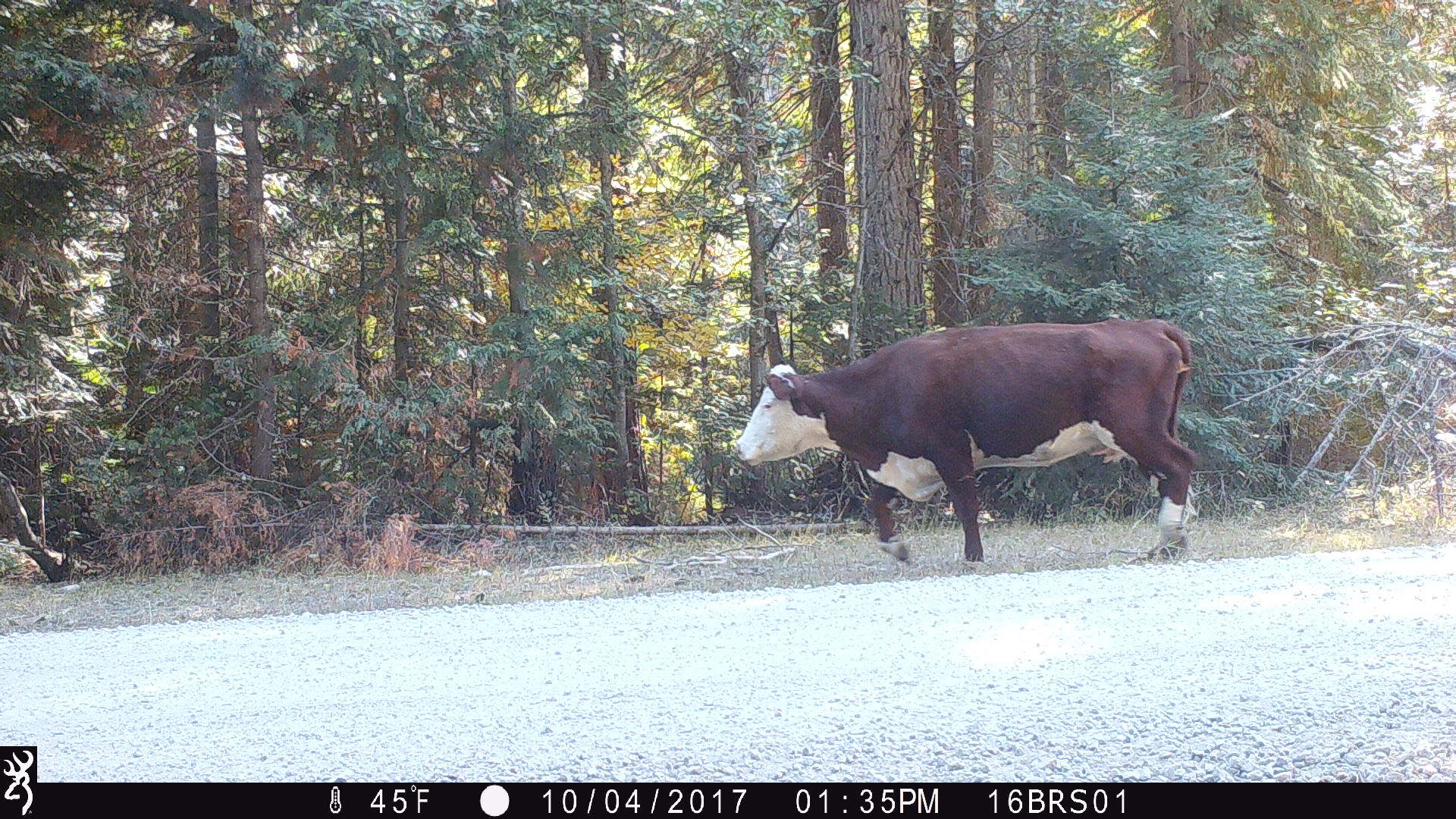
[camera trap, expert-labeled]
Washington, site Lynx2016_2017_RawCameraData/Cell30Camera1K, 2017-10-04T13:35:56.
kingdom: Animalia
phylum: Chordata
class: Mammalia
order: Artiodactyla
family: Bovidae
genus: Bos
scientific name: Bos taurus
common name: domestic cattle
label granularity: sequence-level